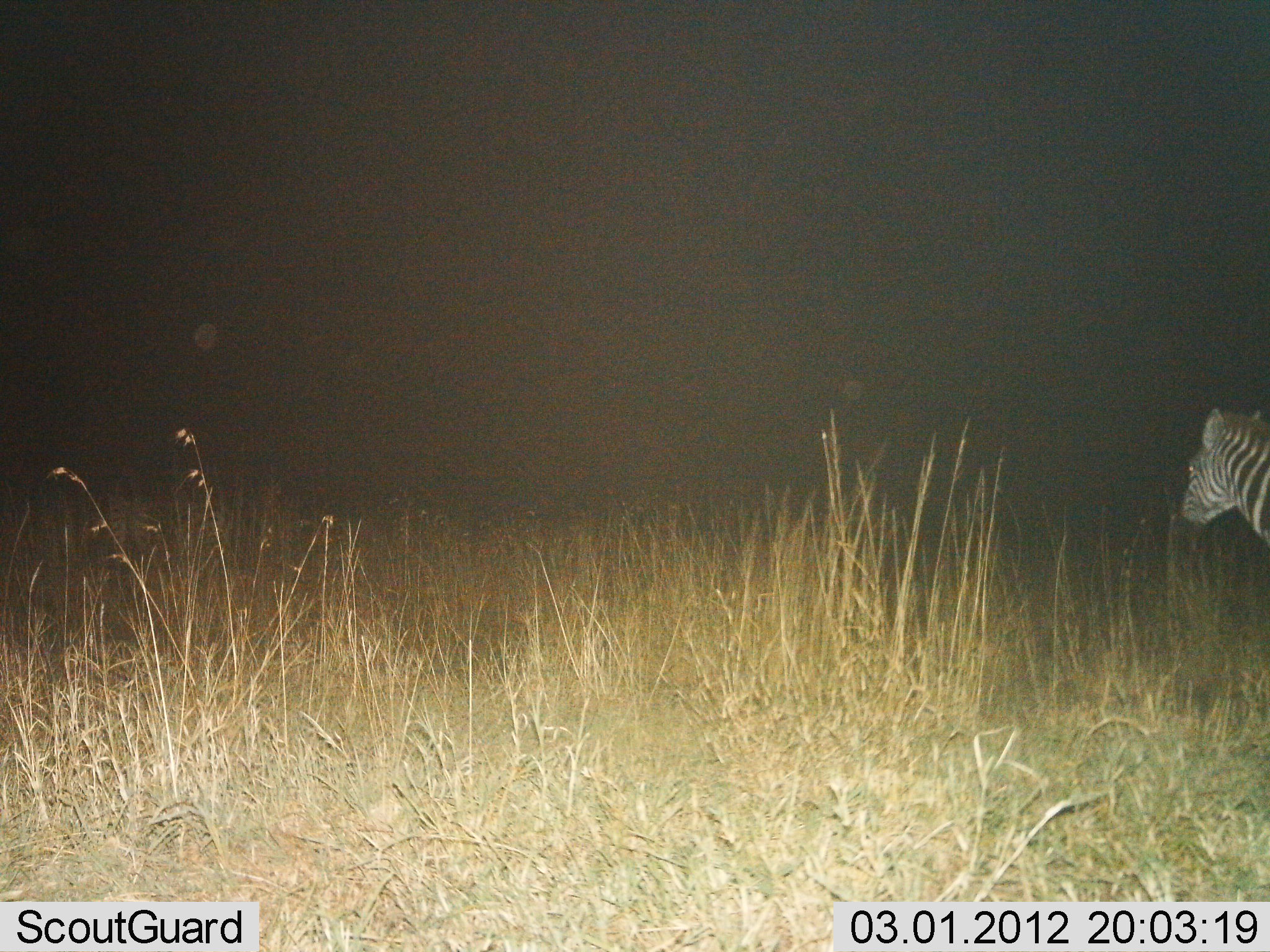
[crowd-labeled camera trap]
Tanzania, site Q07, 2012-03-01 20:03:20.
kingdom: Animalia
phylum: Chordata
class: Mammalia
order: Perissodactyla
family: Equidae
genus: Equus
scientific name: Equus quagga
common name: plains zebra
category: zebra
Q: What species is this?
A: Zebra (plains zebra) (Equus quagga).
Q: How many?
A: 1.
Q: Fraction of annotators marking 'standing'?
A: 82%.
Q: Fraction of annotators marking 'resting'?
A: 0%.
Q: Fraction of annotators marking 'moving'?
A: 18%.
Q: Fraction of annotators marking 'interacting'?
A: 0%.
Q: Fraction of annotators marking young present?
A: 0%.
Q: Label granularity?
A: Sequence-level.